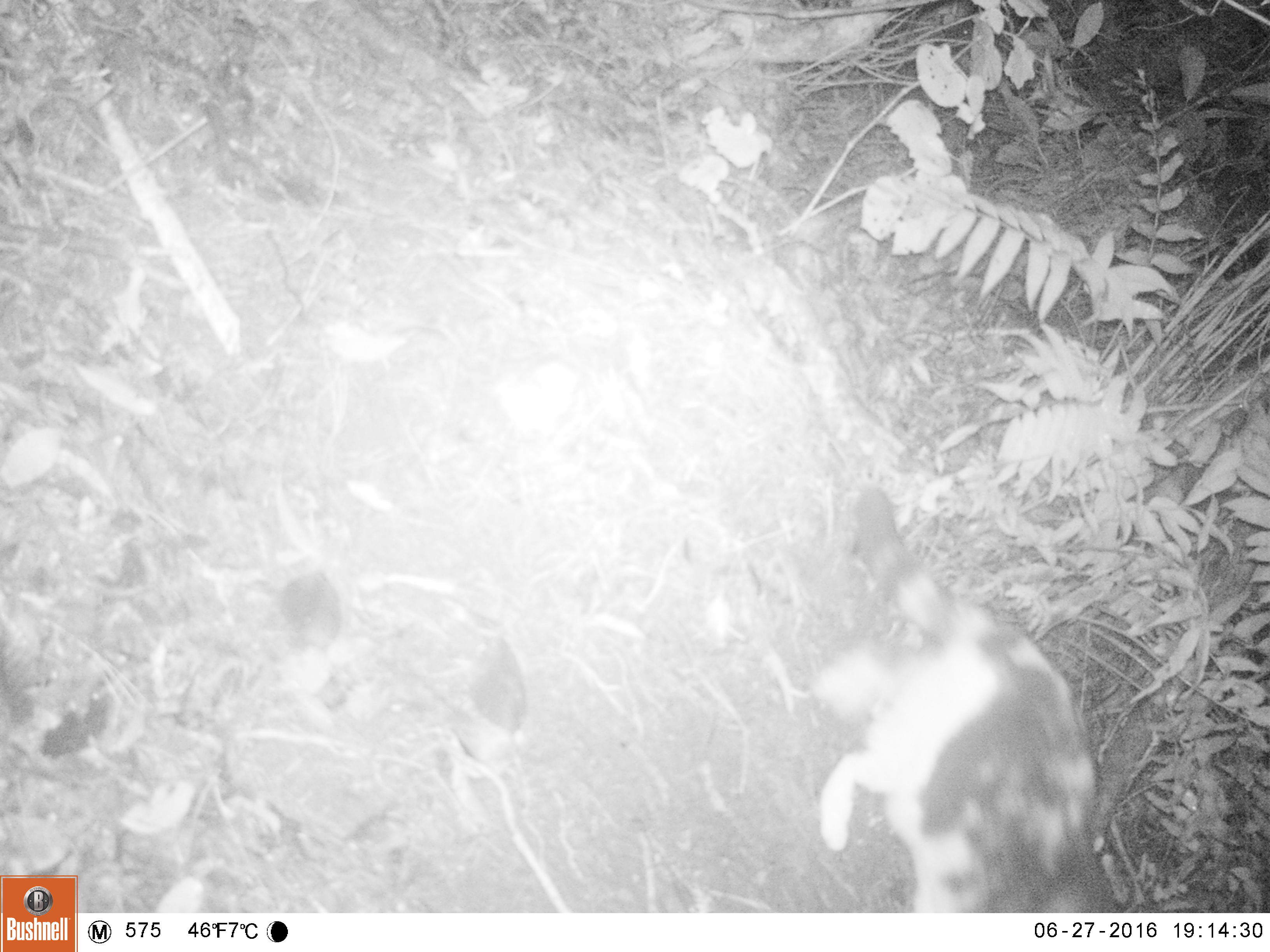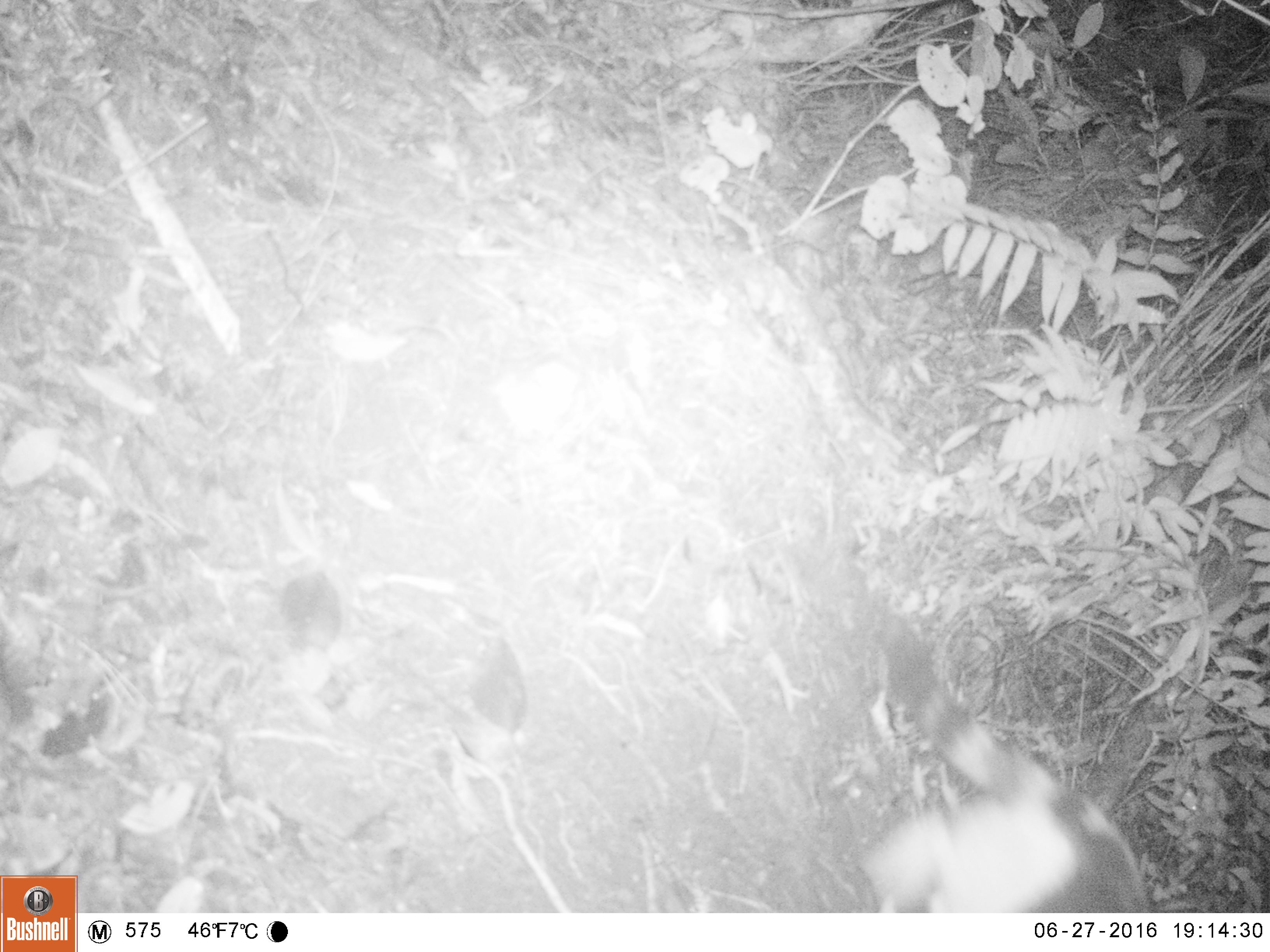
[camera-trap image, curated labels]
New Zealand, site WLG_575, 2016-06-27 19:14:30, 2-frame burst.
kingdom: Animalia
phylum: Chordata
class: Mammalia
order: Carnivora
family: Felidae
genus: Felis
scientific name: Felis catus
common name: domestic cat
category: cat